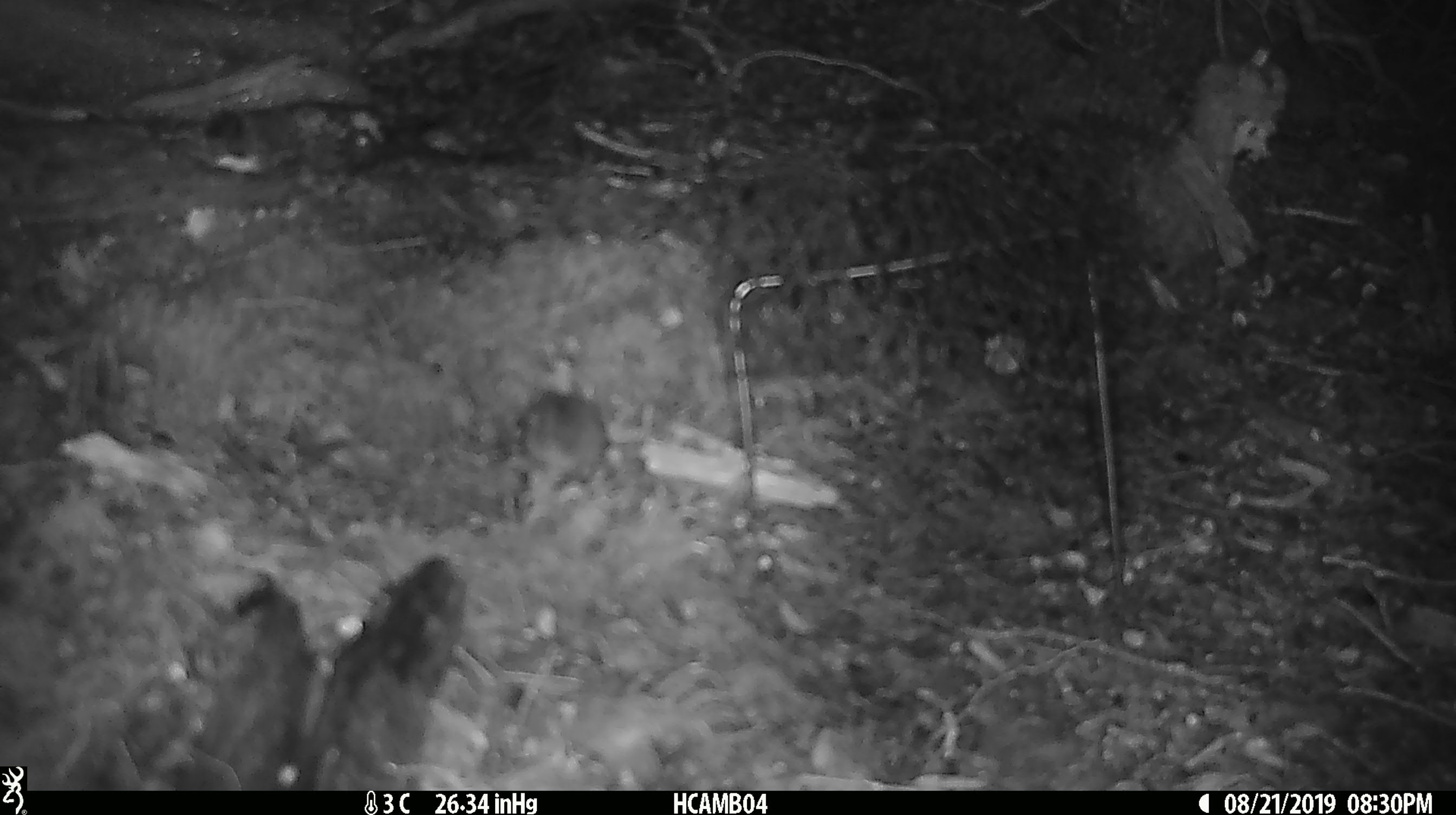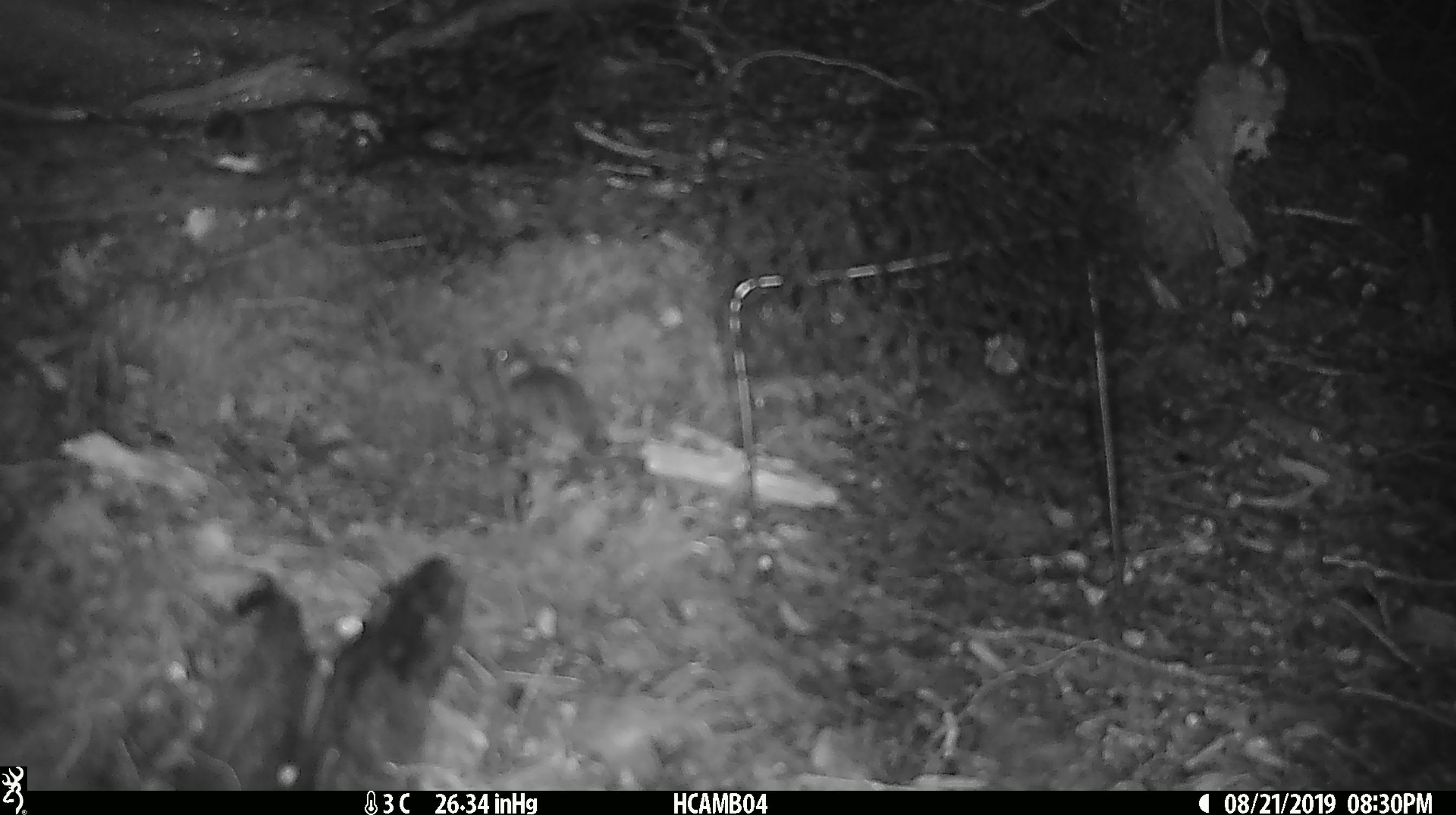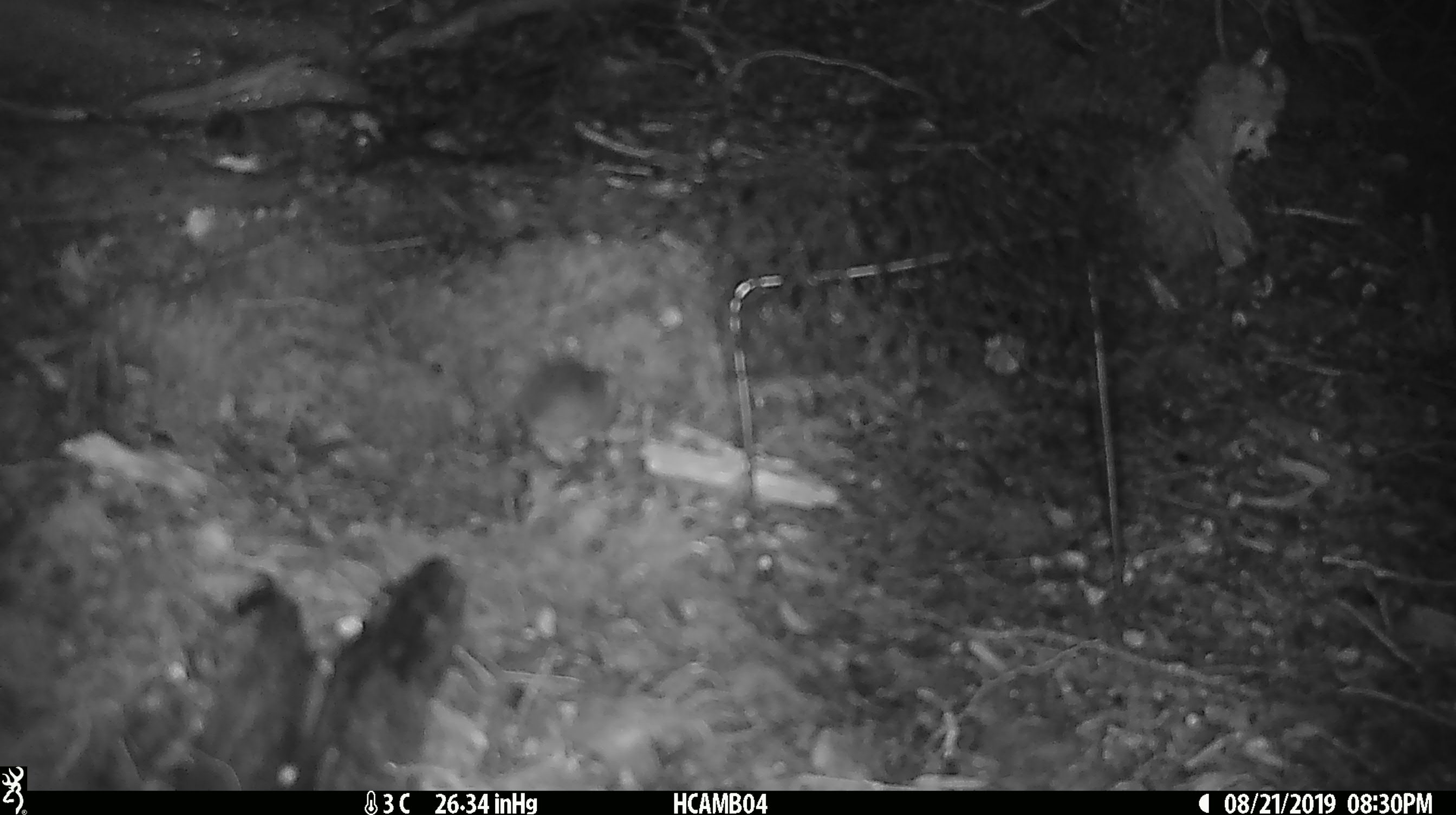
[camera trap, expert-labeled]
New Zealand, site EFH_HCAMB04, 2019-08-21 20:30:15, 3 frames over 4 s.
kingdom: Animalia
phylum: Chordata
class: Mammalia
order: Rodentia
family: Muridae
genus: Mus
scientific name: Mus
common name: mouse